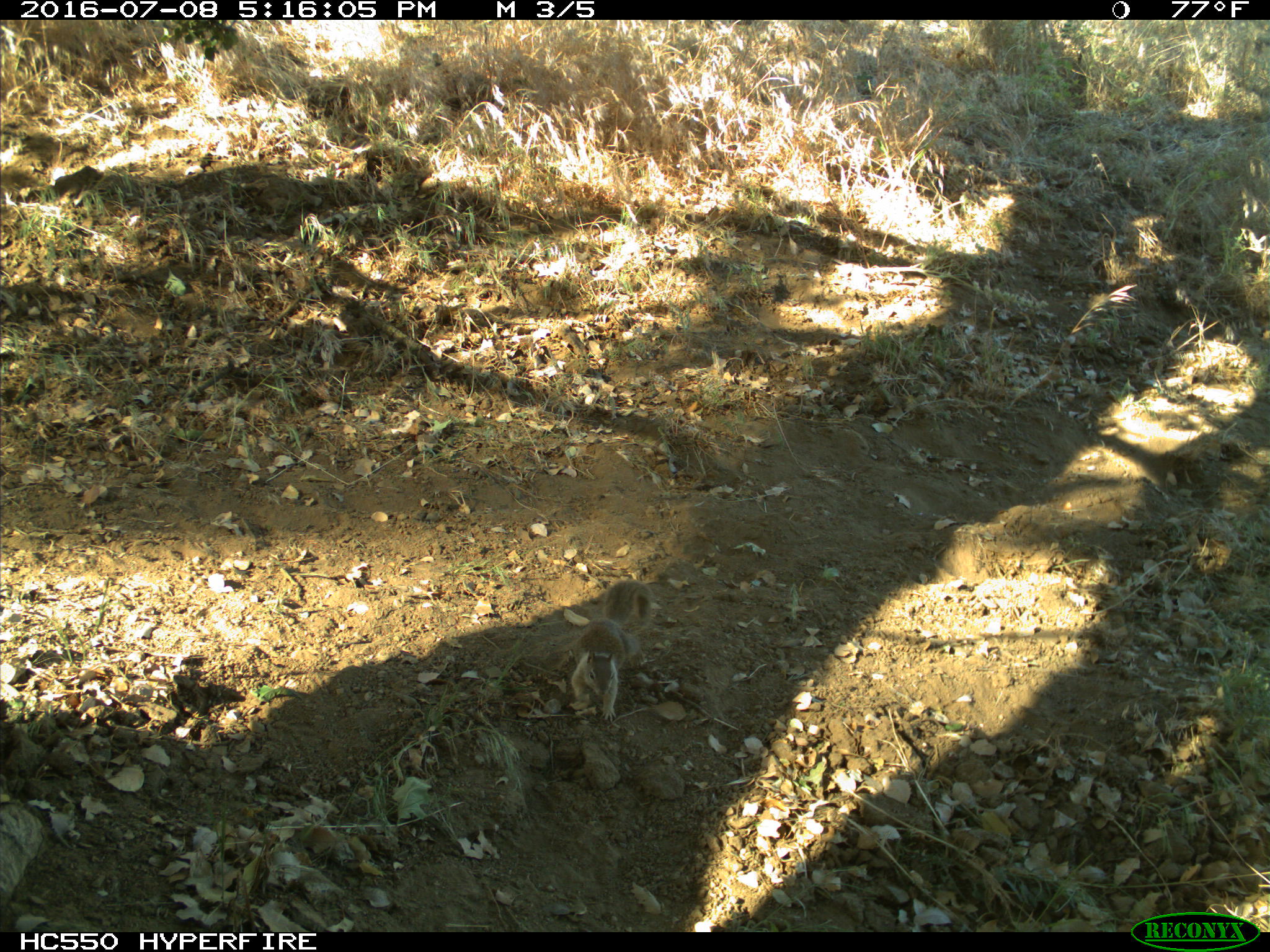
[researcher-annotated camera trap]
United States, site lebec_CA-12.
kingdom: Animalia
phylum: Chordata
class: Mammalia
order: Rodentia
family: Sciuridae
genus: Otospermophilus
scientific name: Otospermophilus beecheyi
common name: california ground squirrel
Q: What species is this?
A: Otospermophilus beecheyi (california ground squirrel).